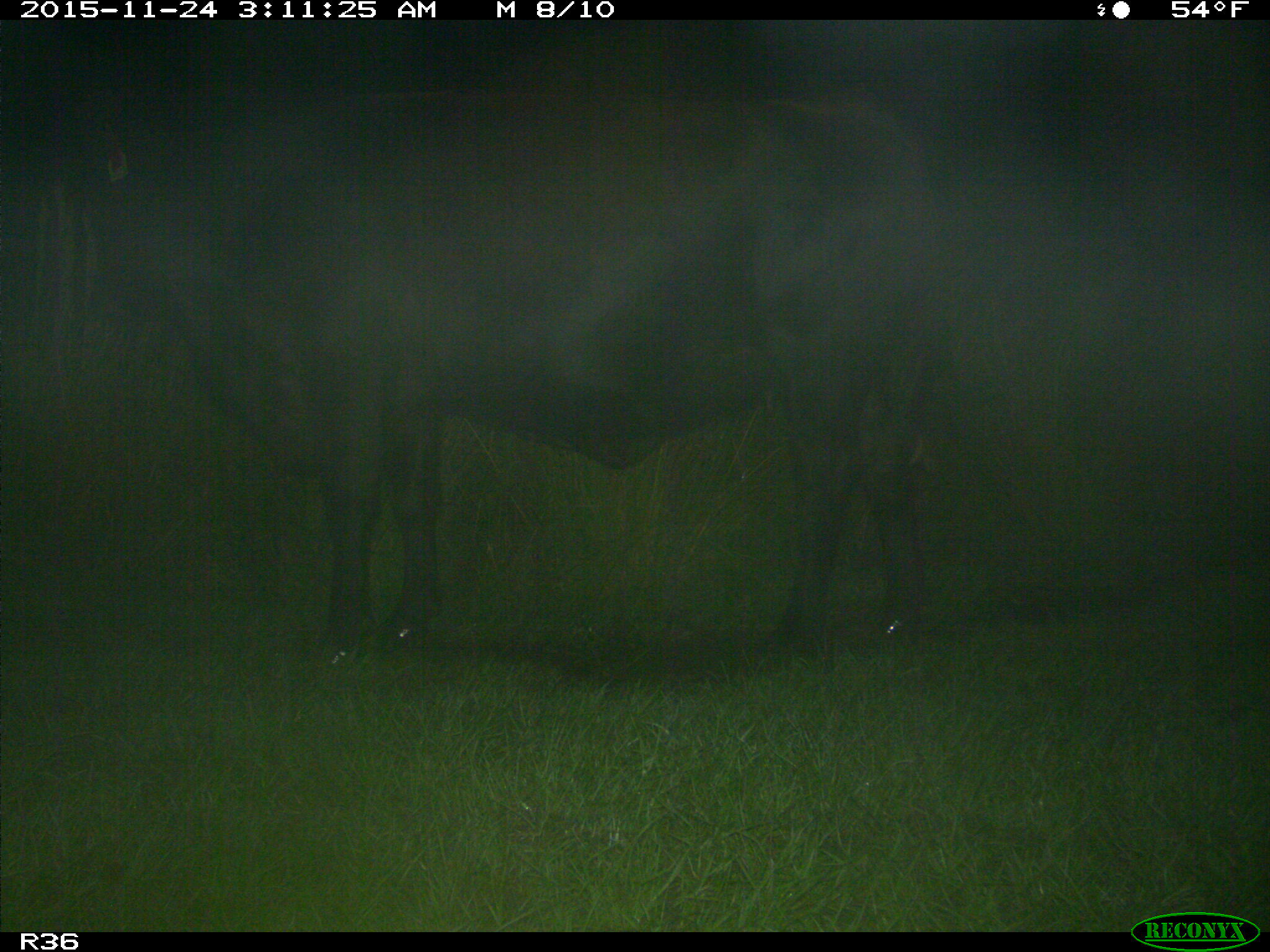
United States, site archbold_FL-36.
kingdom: Animalia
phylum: Chordata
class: Mammalia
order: Artiodactyla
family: Bovidae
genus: Bos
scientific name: Bos taurus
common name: domestic cow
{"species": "Bos taurus (domestic cow)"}